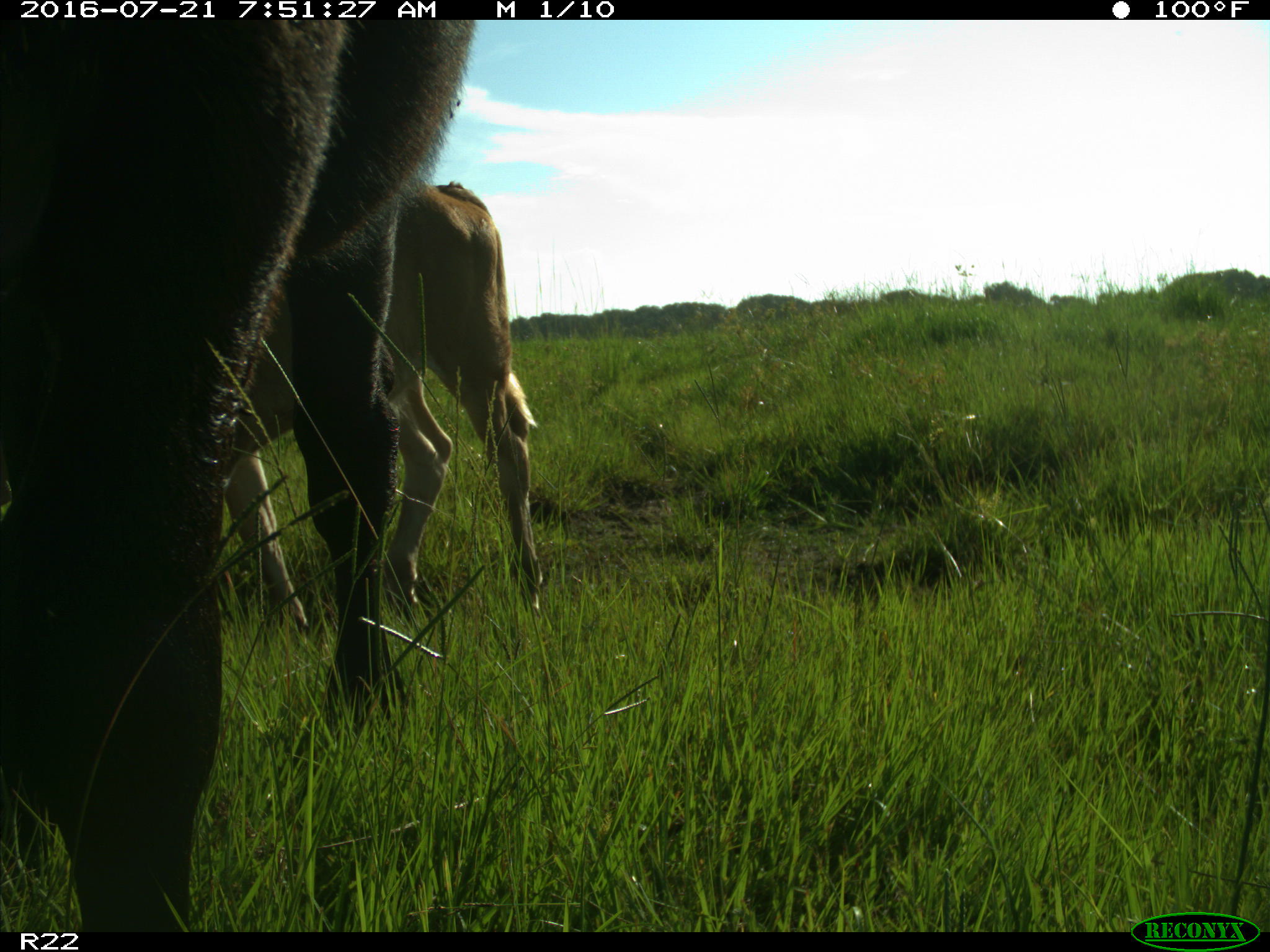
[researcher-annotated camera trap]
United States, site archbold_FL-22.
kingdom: Animalia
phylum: Chordata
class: Mammalia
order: Artiodactyla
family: Bovidae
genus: Bos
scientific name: Bos taurus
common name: domestic cow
Bos taurus (domestic cow).